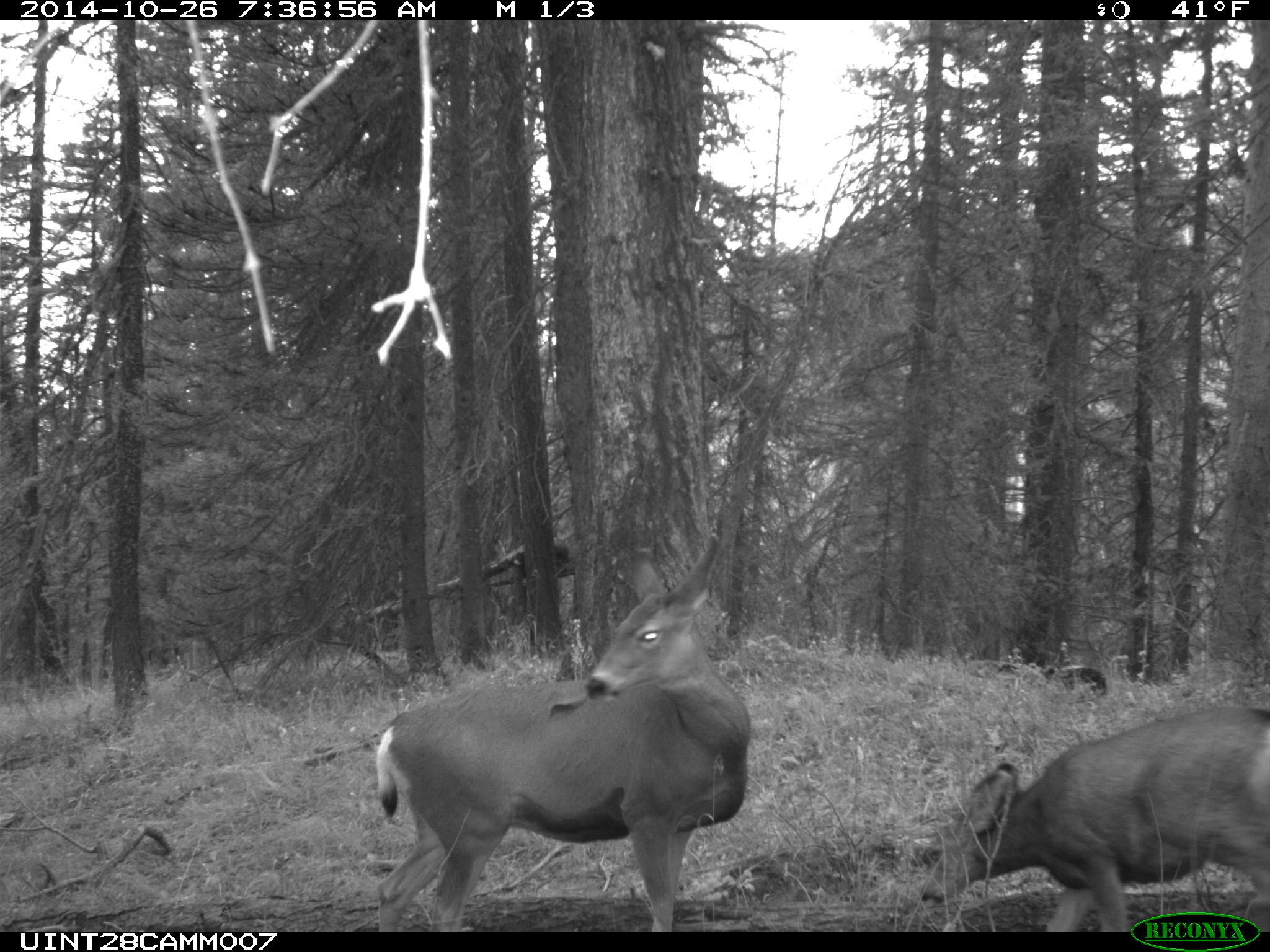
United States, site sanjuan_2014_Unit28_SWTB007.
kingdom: Animalia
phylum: Chordata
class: Mammalia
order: Artiodactyla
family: Cervidae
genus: Odocoileus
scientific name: Odocoileus hemionus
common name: mule deer